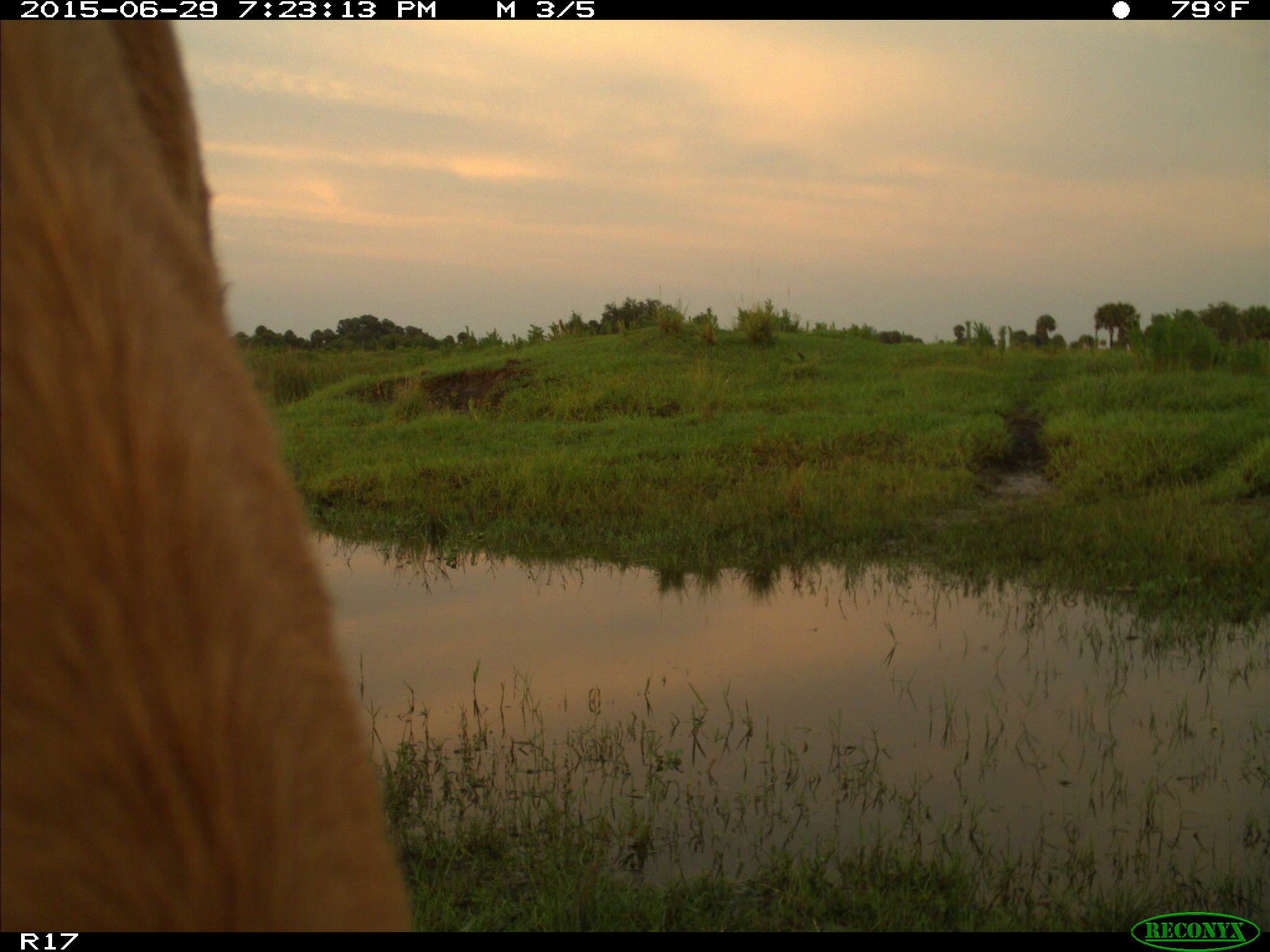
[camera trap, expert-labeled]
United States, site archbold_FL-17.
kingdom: Animalia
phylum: Chordata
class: Mammalia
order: Artiodactyla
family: Bovidae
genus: Bos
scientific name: Bos taurus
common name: domestic cow